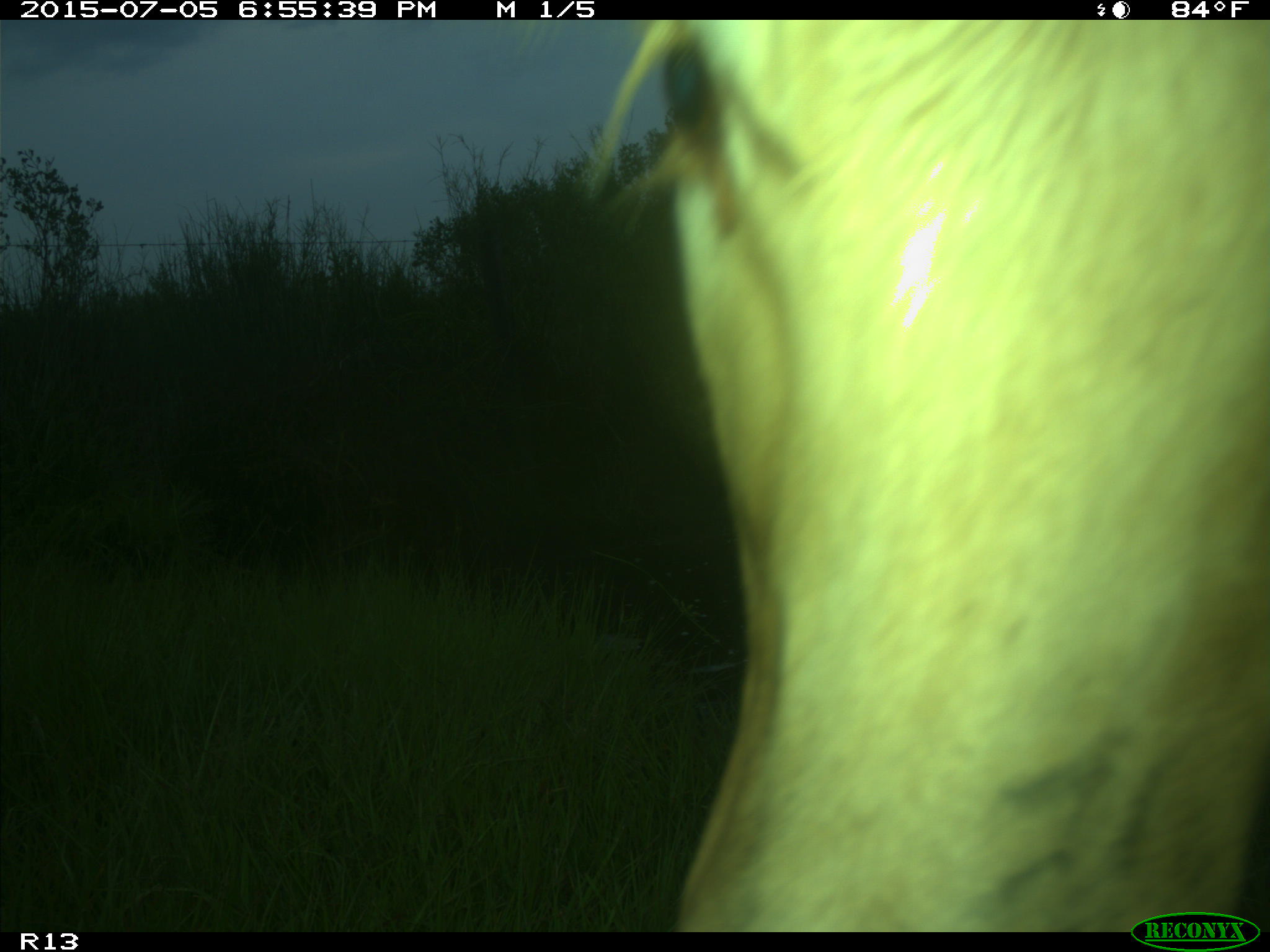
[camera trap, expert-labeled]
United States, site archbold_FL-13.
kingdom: Animalia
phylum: Chordata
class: Mammalia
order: Artiodactyla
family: Bovidae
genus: Bos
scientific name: Bos taurus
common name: domestic cow